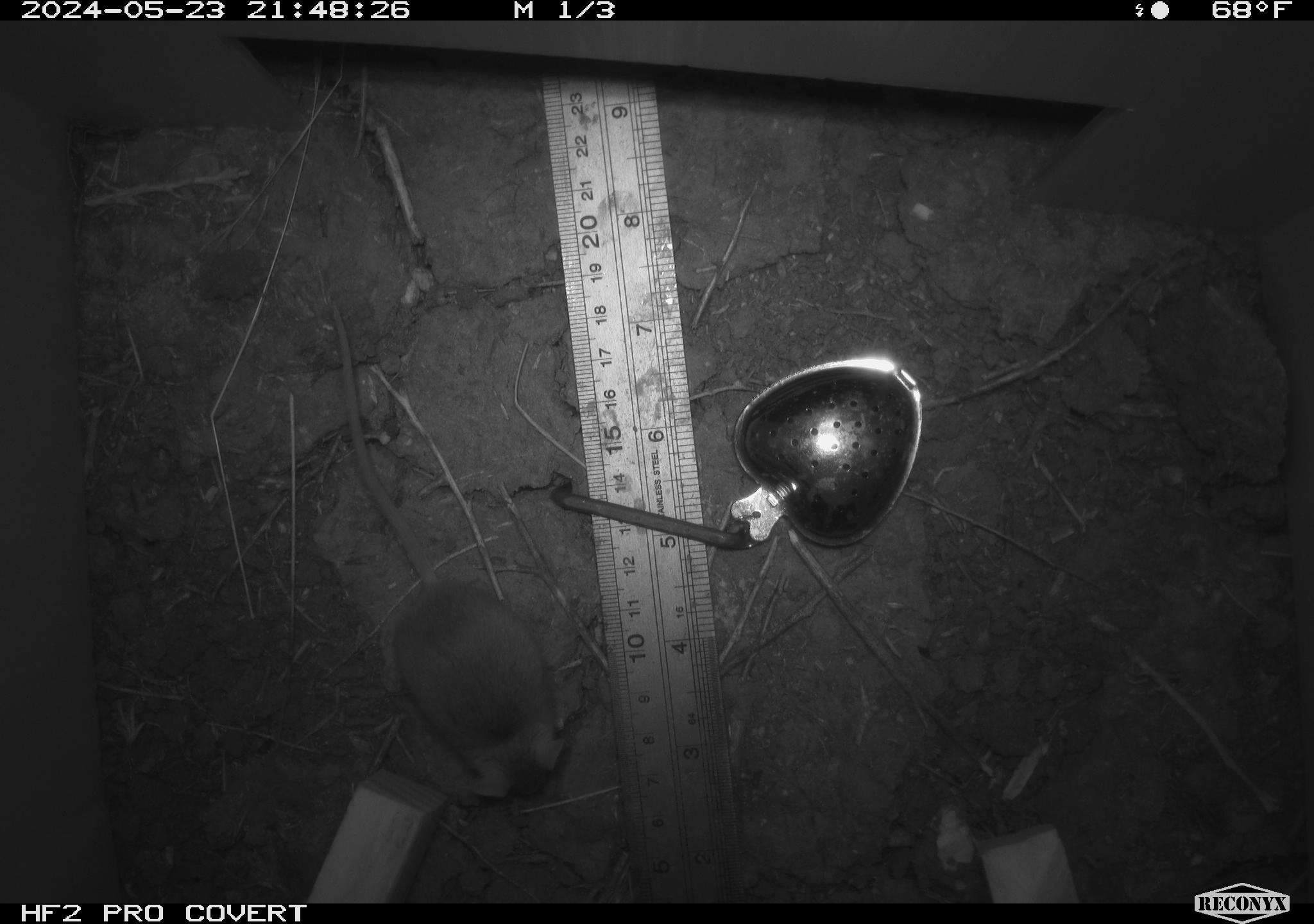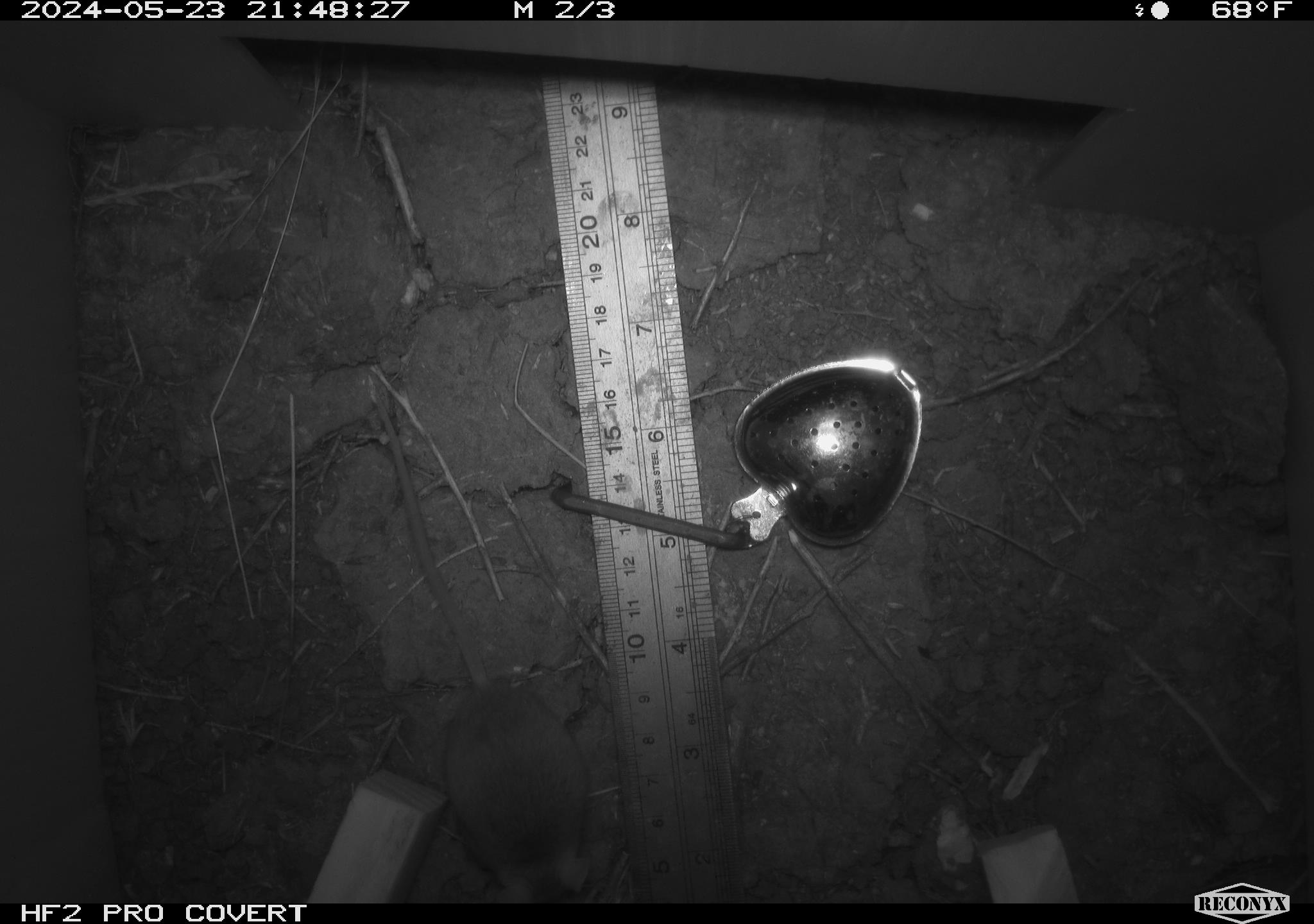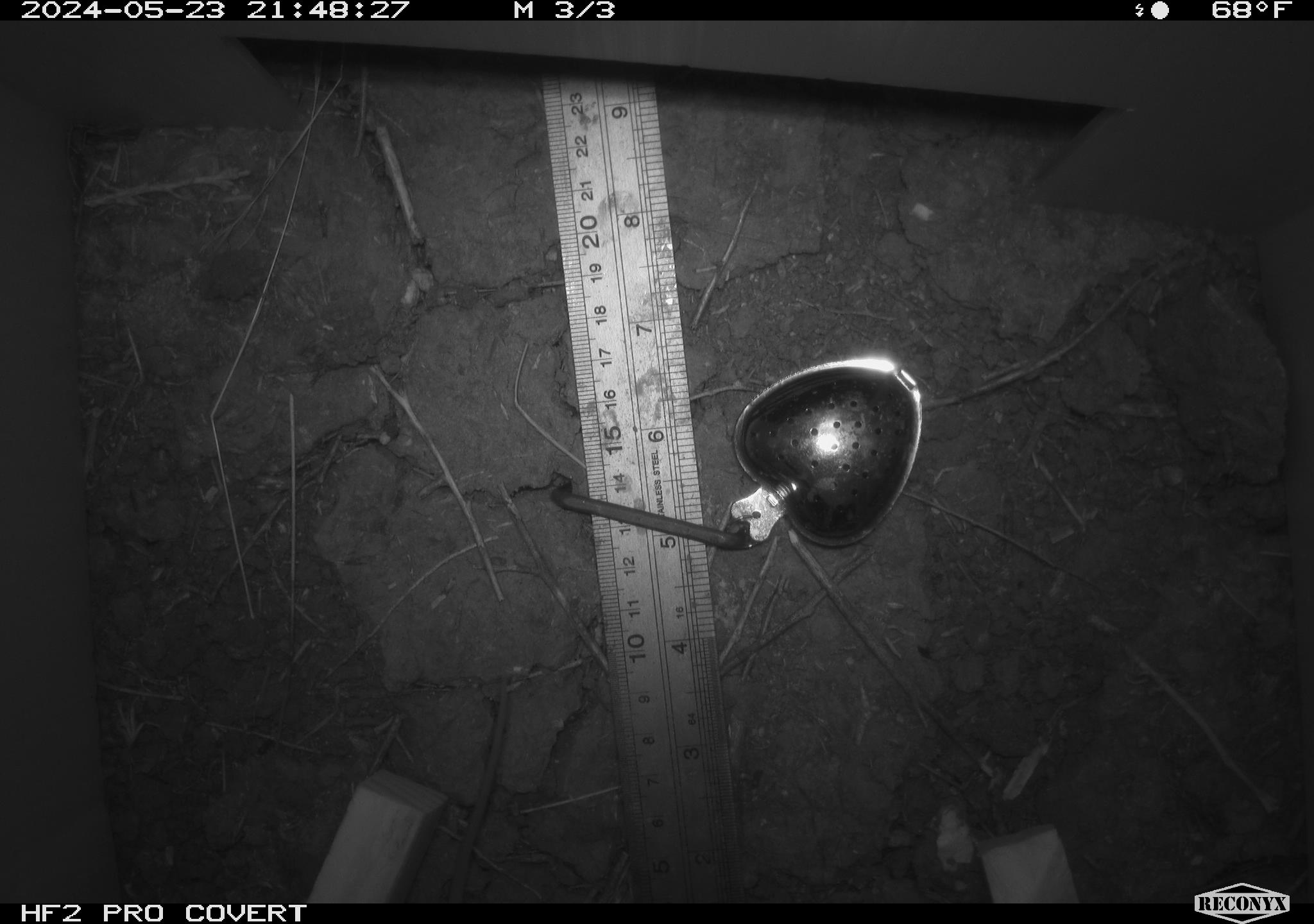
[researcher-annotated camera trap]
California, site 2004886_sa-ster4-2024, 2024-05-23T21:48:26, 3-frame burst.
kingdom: Animalia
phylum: Chordata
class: Mammalia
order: Rodentia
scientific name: Rodentia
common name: mouse species